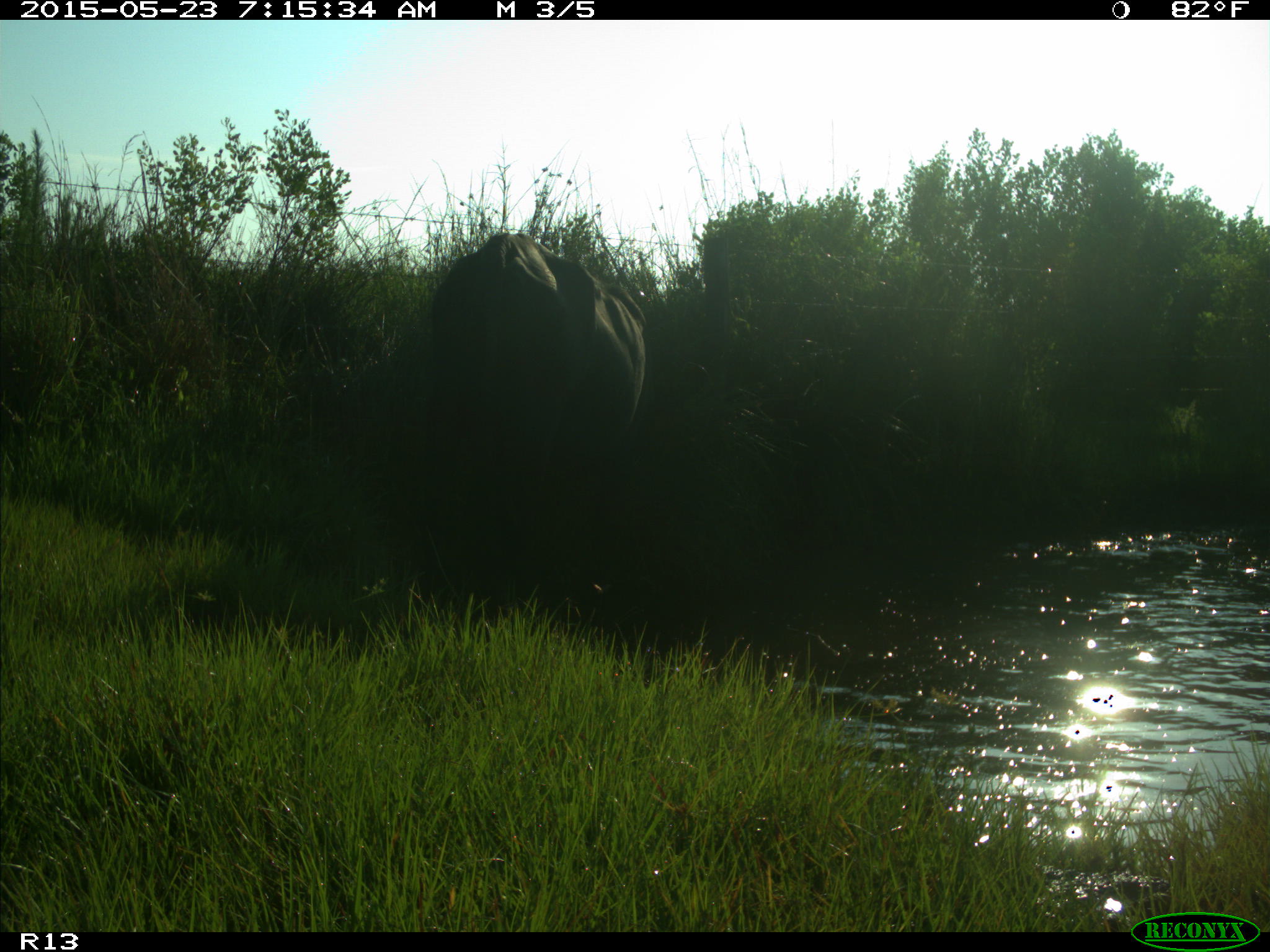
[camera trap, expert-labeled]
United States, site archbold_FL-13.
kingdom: Animalia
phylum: Chordata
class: Mammalia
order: Artiodactyla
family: Bovidae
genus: Bos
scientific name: Bos taurus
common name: domestic cow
Bos taurus (domestic cow).